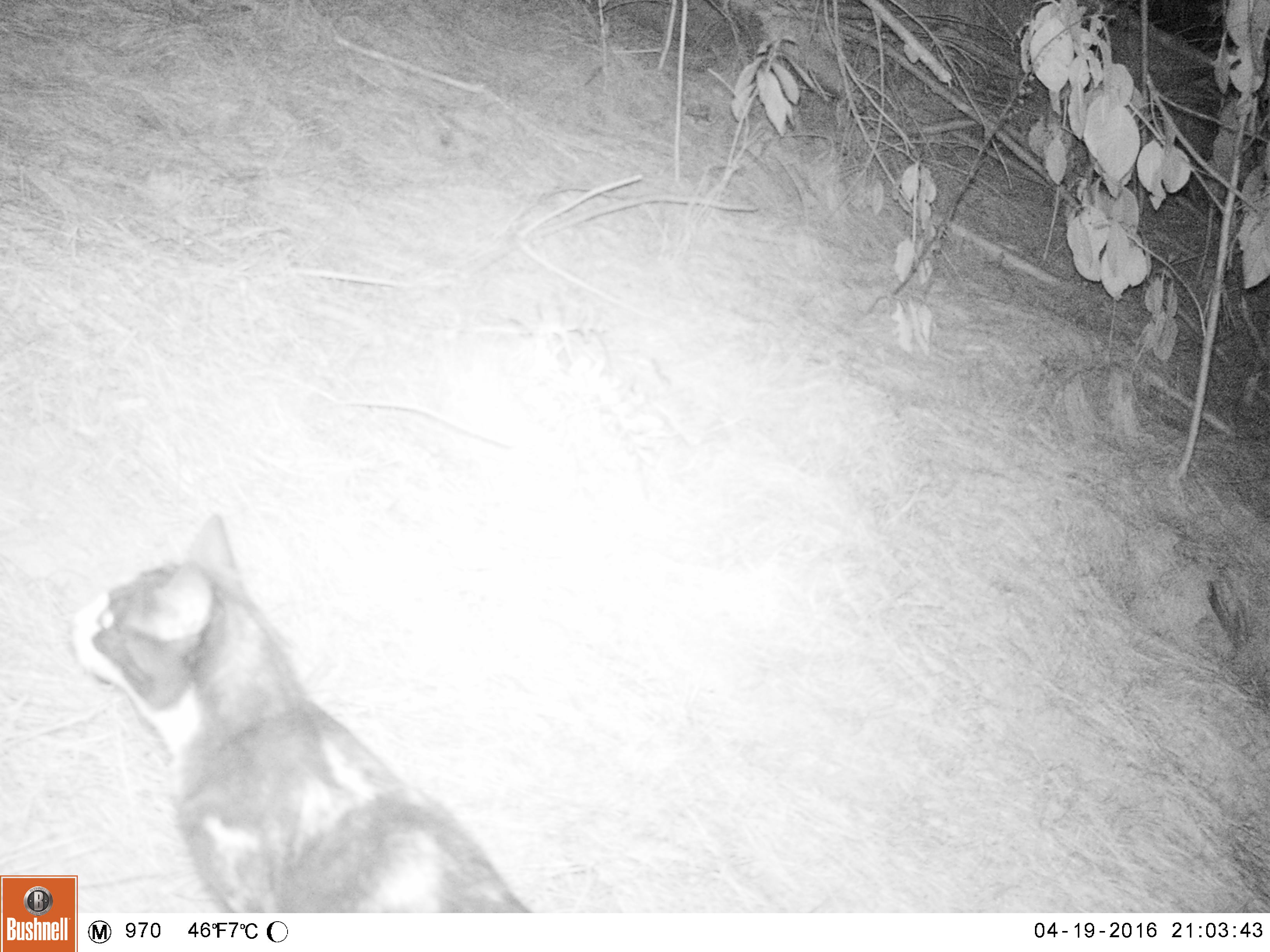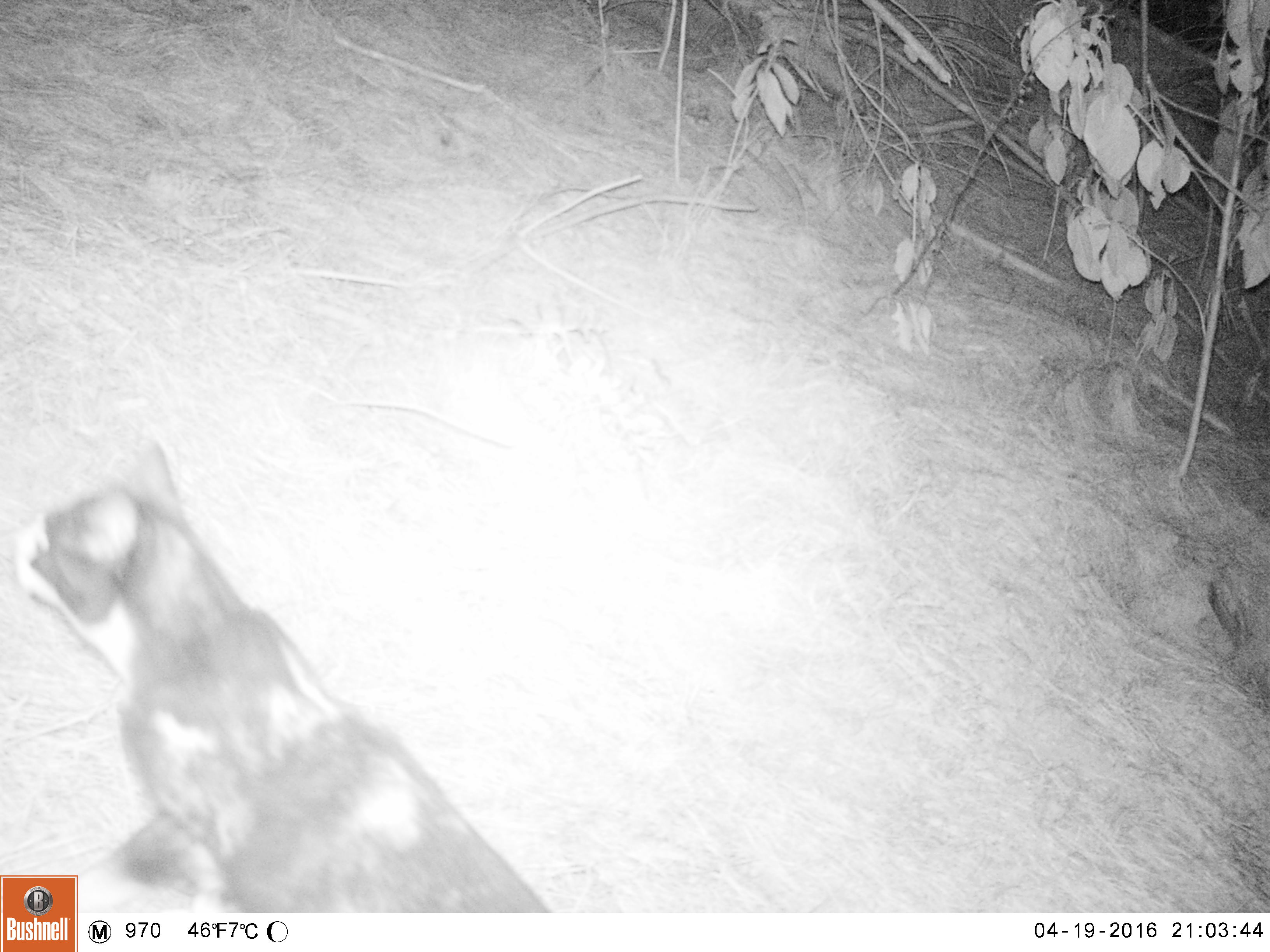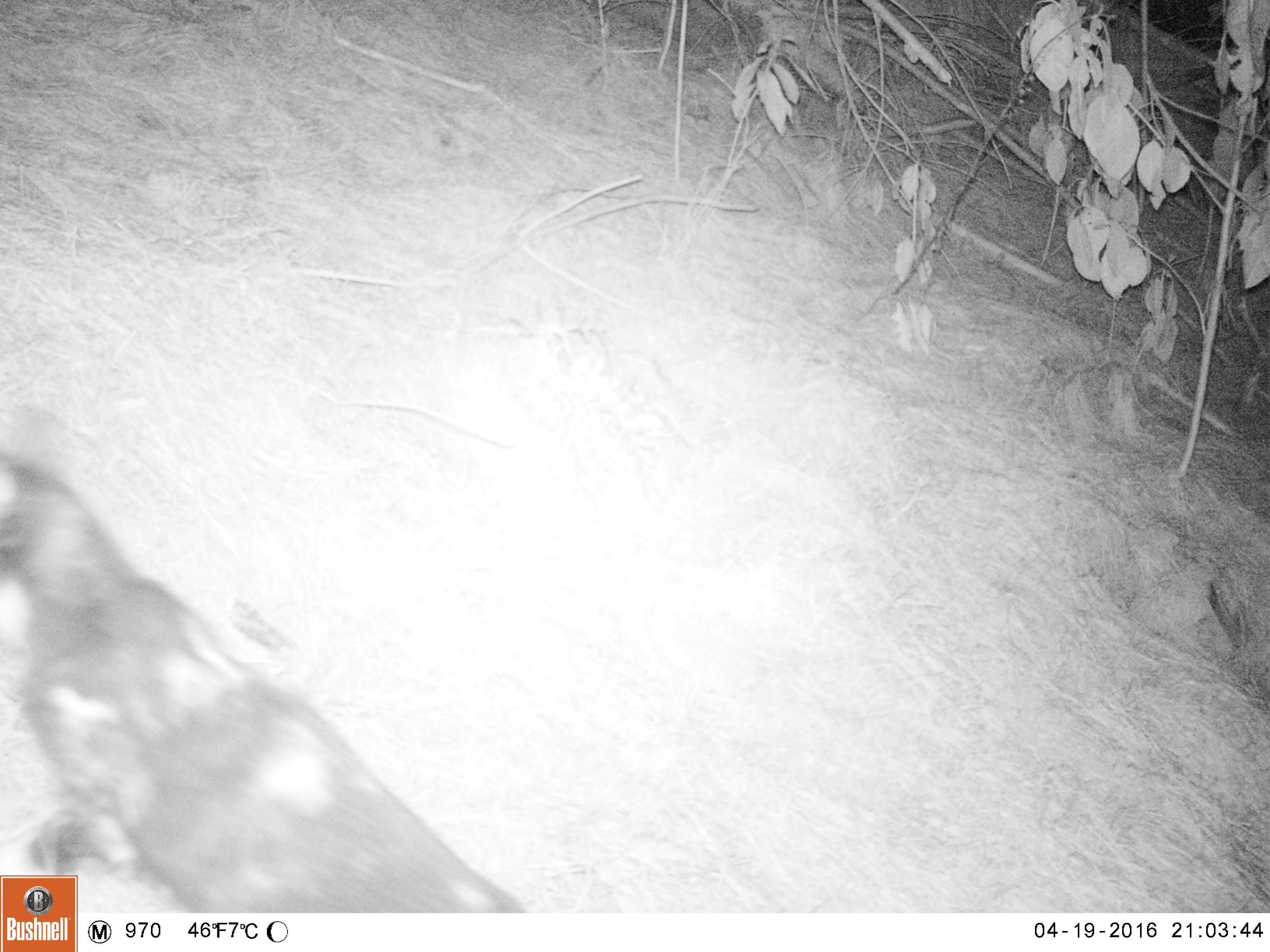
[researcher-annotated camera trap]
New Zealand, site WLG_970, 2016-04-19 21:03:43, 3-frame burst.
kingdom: Animalia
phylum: Chordata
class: Mammalia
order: Carnivora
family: Felidae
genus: Felis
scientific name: Felis catus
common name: domestic cat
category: cat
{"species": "cat (domestic cat) (Felis catus)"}